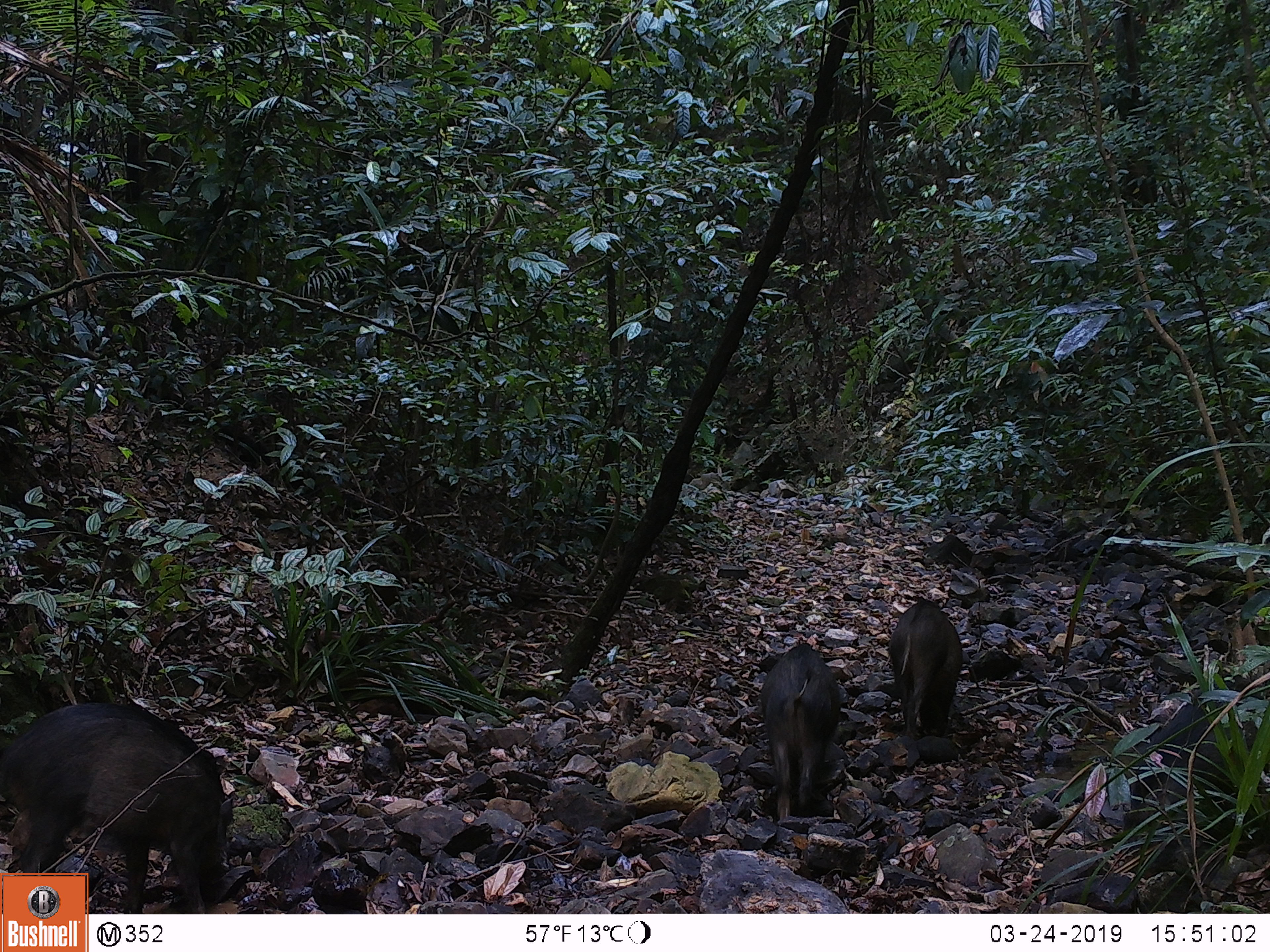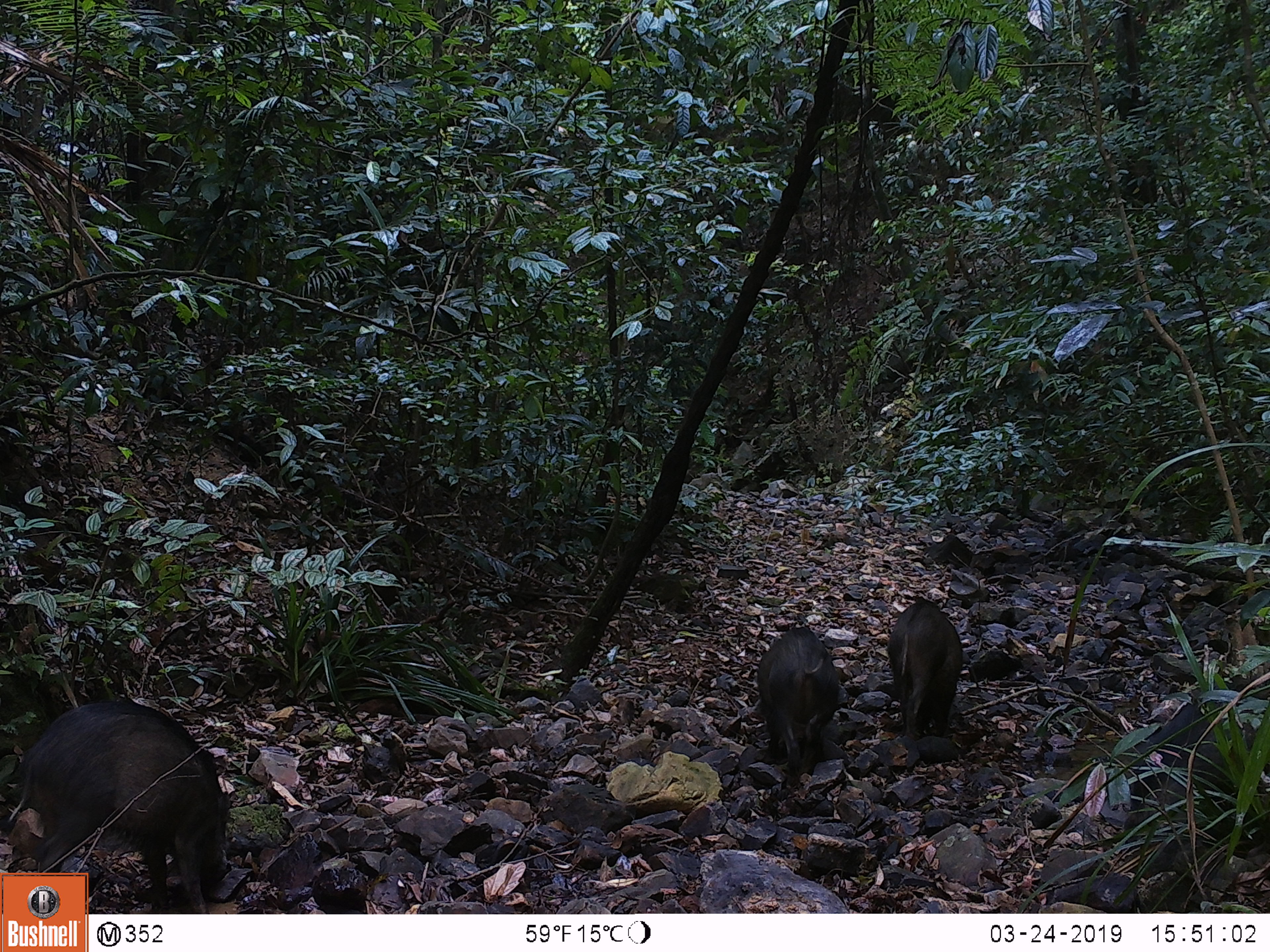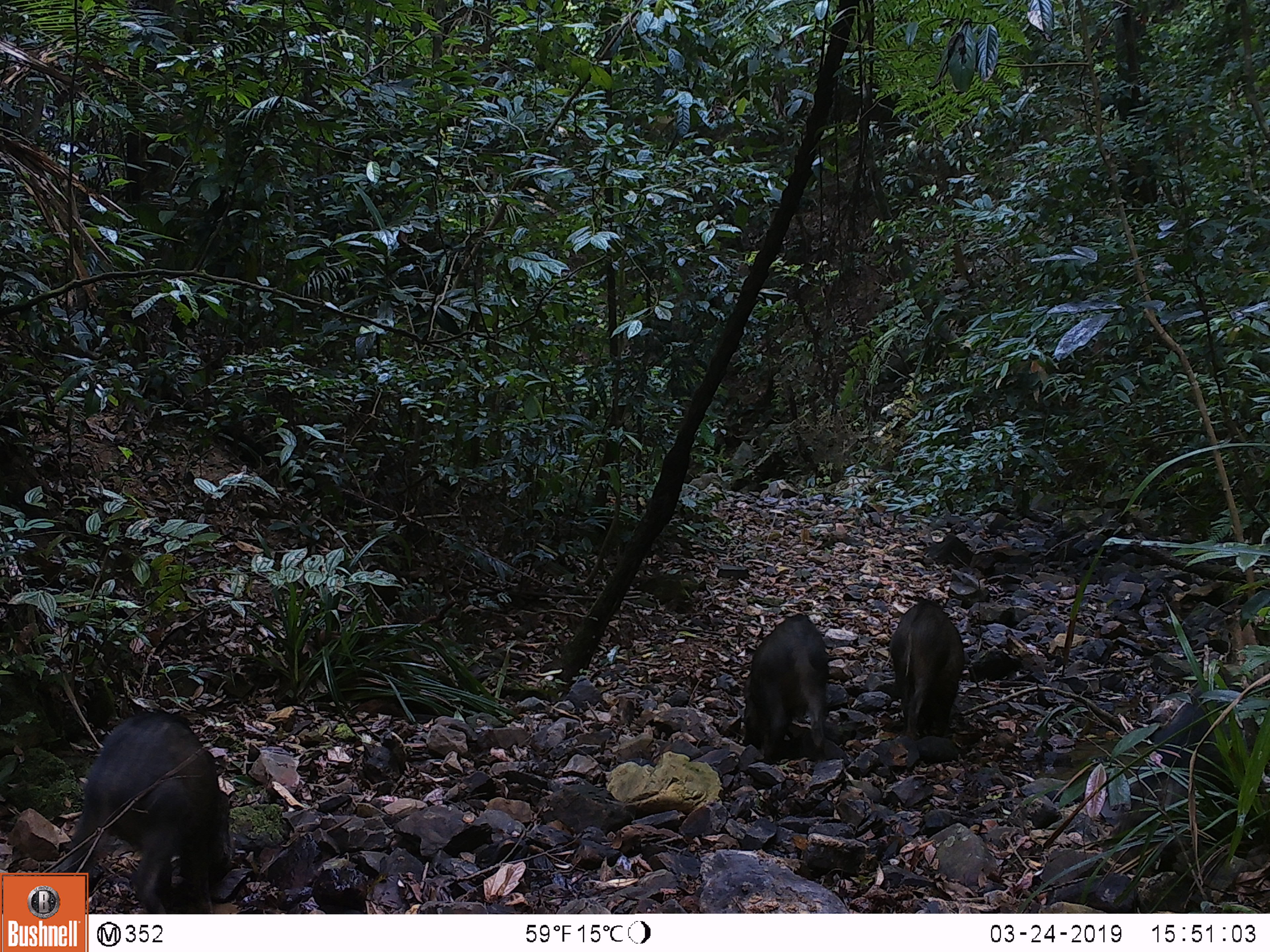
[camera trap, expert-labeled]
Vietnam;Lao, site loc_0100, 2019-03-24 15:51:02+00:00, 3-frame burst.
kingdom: Animalia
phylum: Chordata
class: Mammalia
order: Artiodactyla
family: Suidae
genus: Sus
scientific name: Sus scrofa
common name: eurasian wild pig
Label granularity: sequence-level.